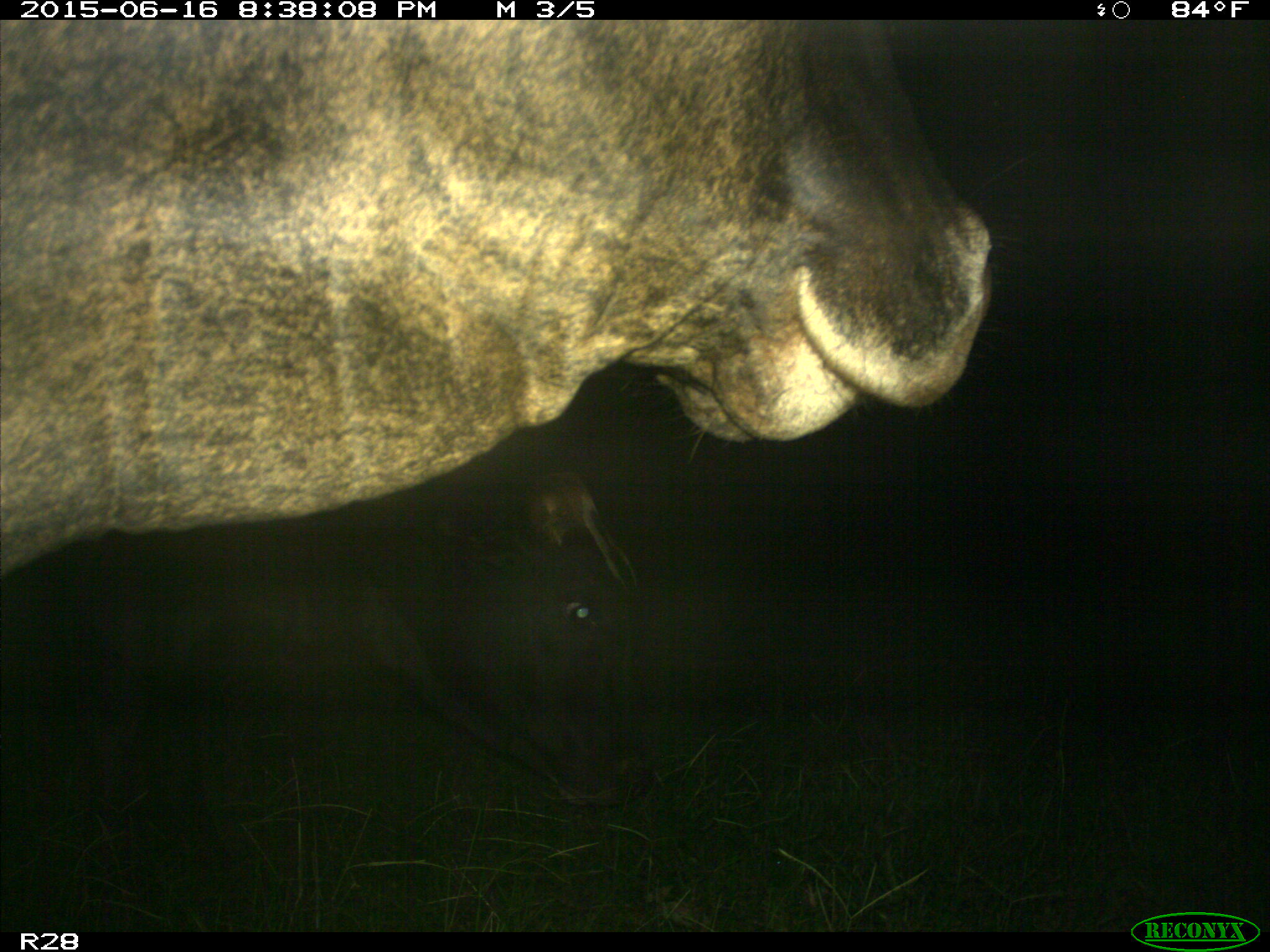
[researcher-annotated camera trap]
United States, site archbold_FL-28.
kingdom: Animalia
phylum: Chordata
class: Mammalia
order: Artiodactyla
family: Bovidae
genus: Bos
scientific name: Bos taurus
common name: domestic cow